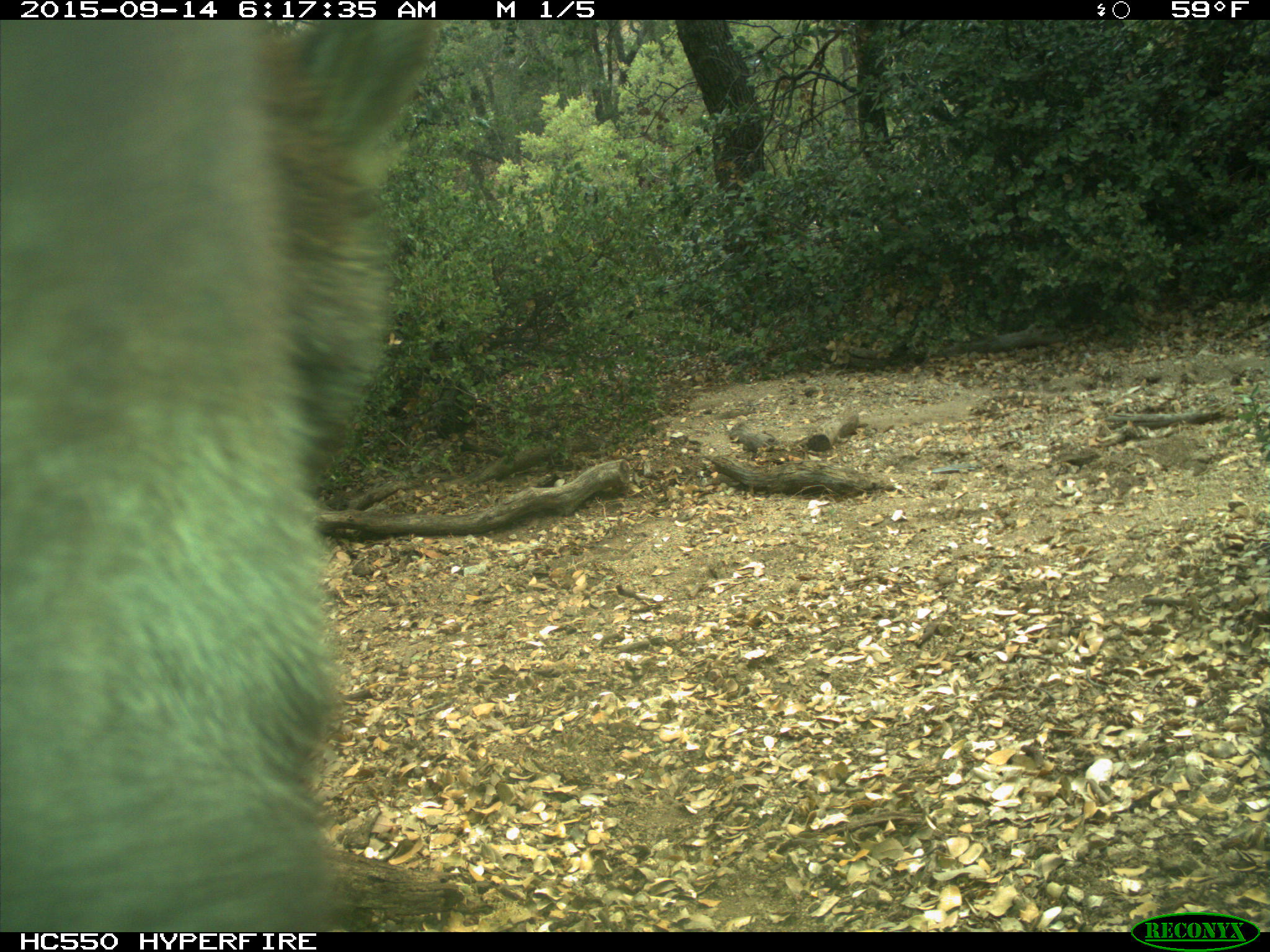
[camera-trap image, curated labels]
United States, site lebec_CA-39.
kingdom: Animalia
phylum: Chordata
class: Mammalia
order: Carnivora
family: Ursidae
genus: Ursus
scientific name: Ursus americanus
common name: american black bear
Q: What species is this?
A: Ursus americanus (american black bear).